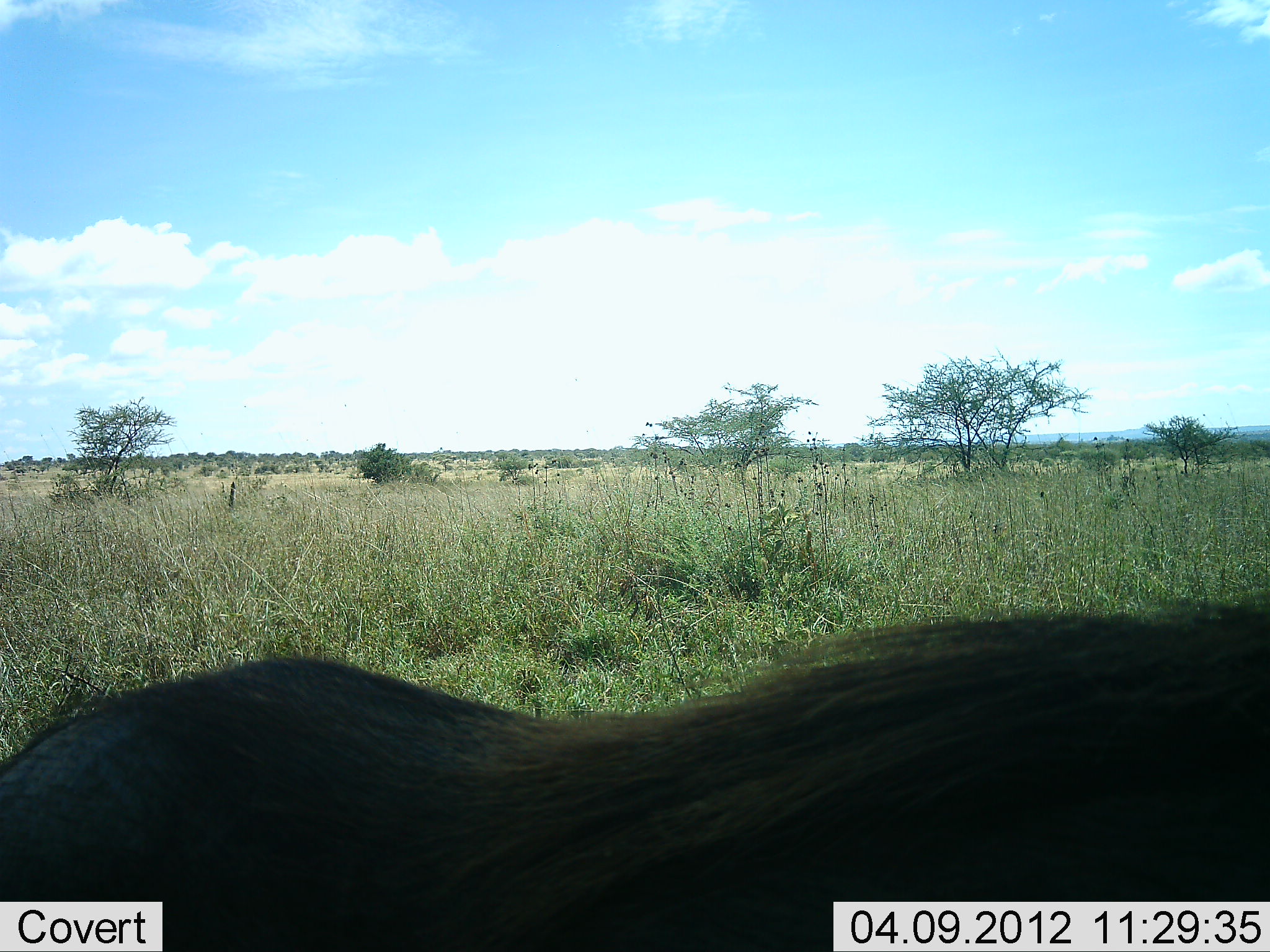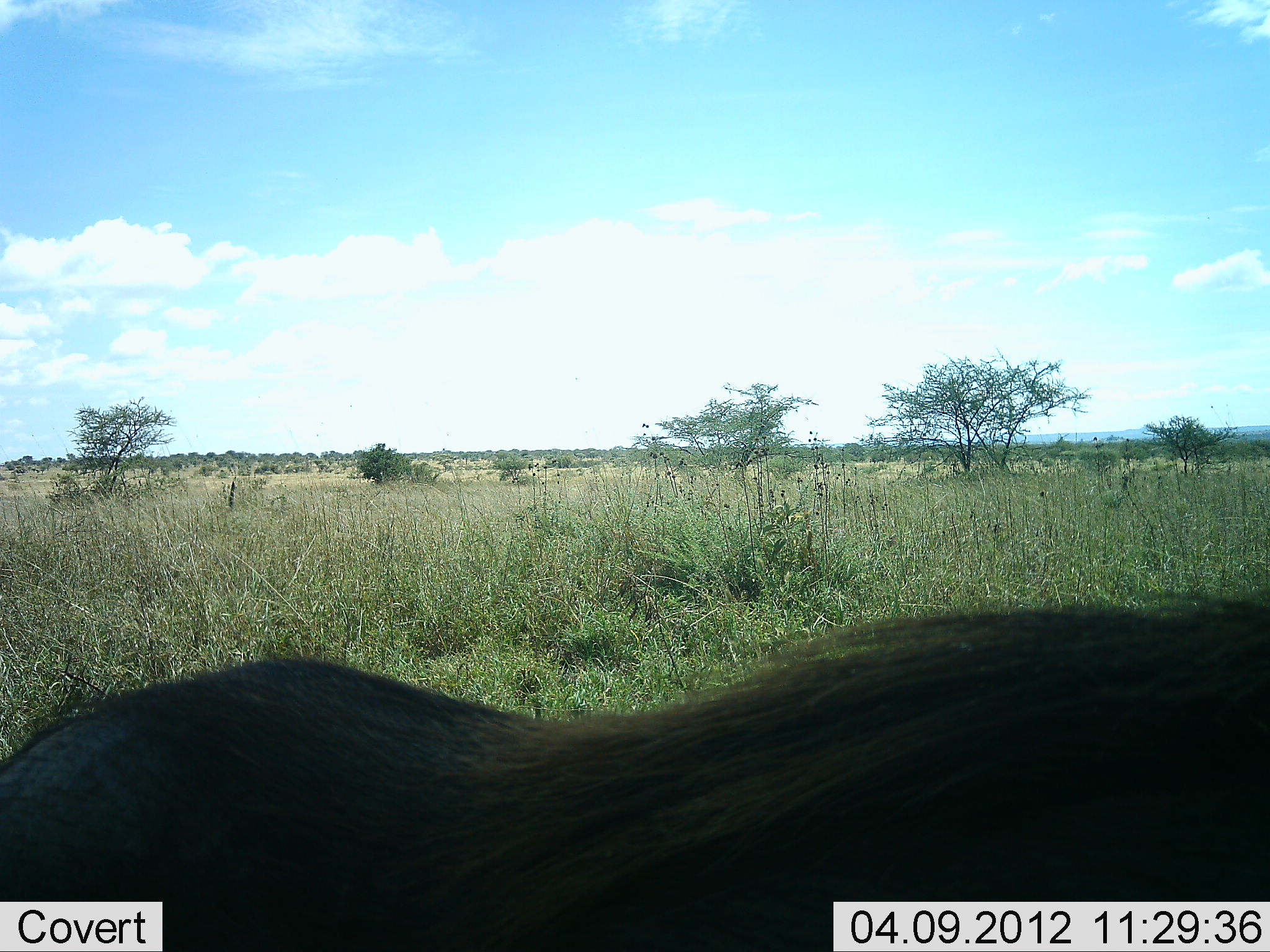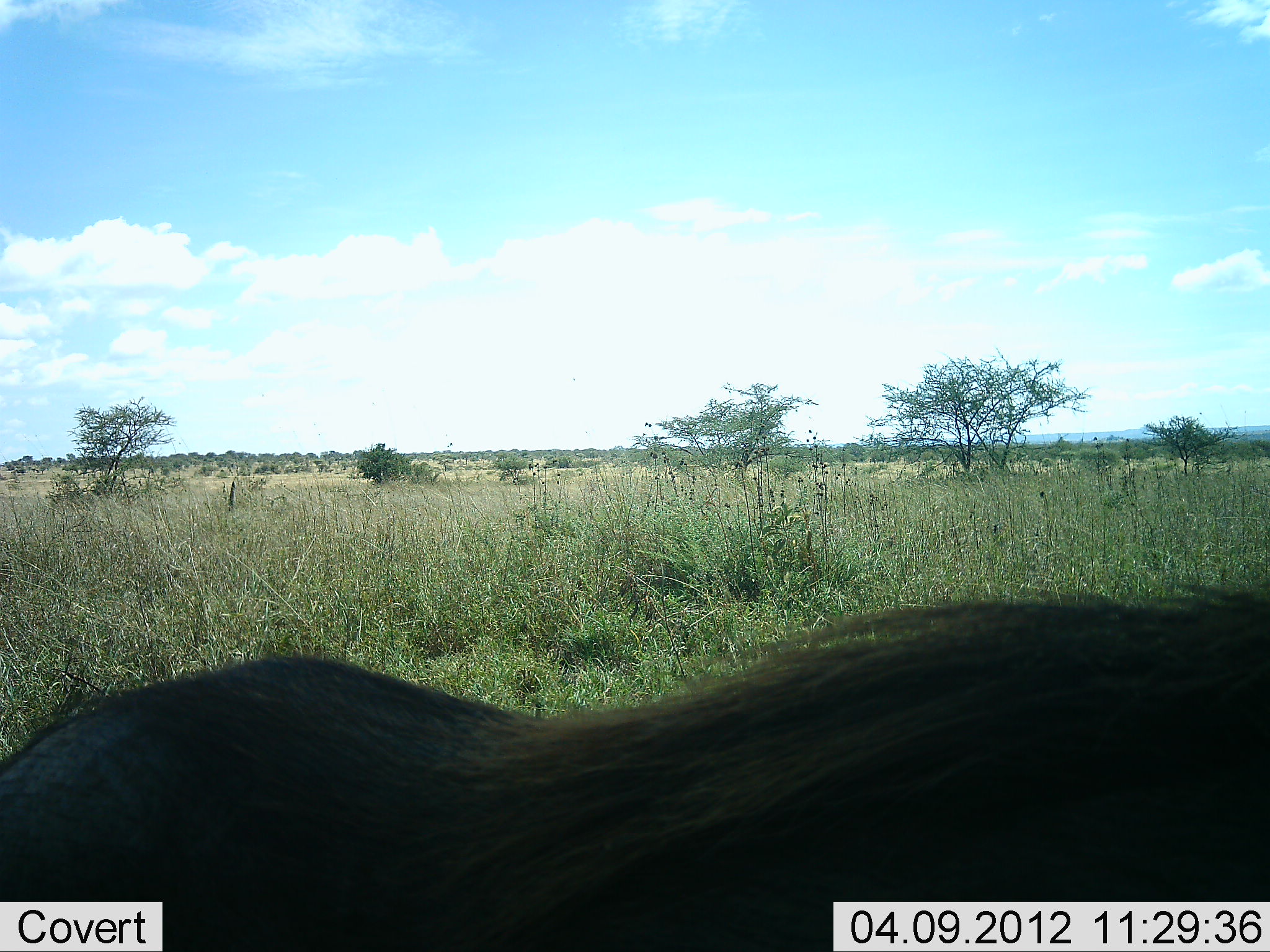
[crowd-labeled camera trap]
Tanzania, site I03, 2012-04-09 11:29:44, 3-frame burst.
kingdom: Animalia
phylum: Chordata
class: Mammalia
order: Artiodactyla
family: Suidae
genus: Phacochoerus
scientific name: Phacochoerus africanus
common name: warthog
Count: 1.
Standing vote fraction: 92%.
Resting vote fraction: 15%.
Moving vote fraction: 0%.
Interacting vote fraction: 8%.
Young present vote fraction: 0%.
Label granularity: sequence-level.